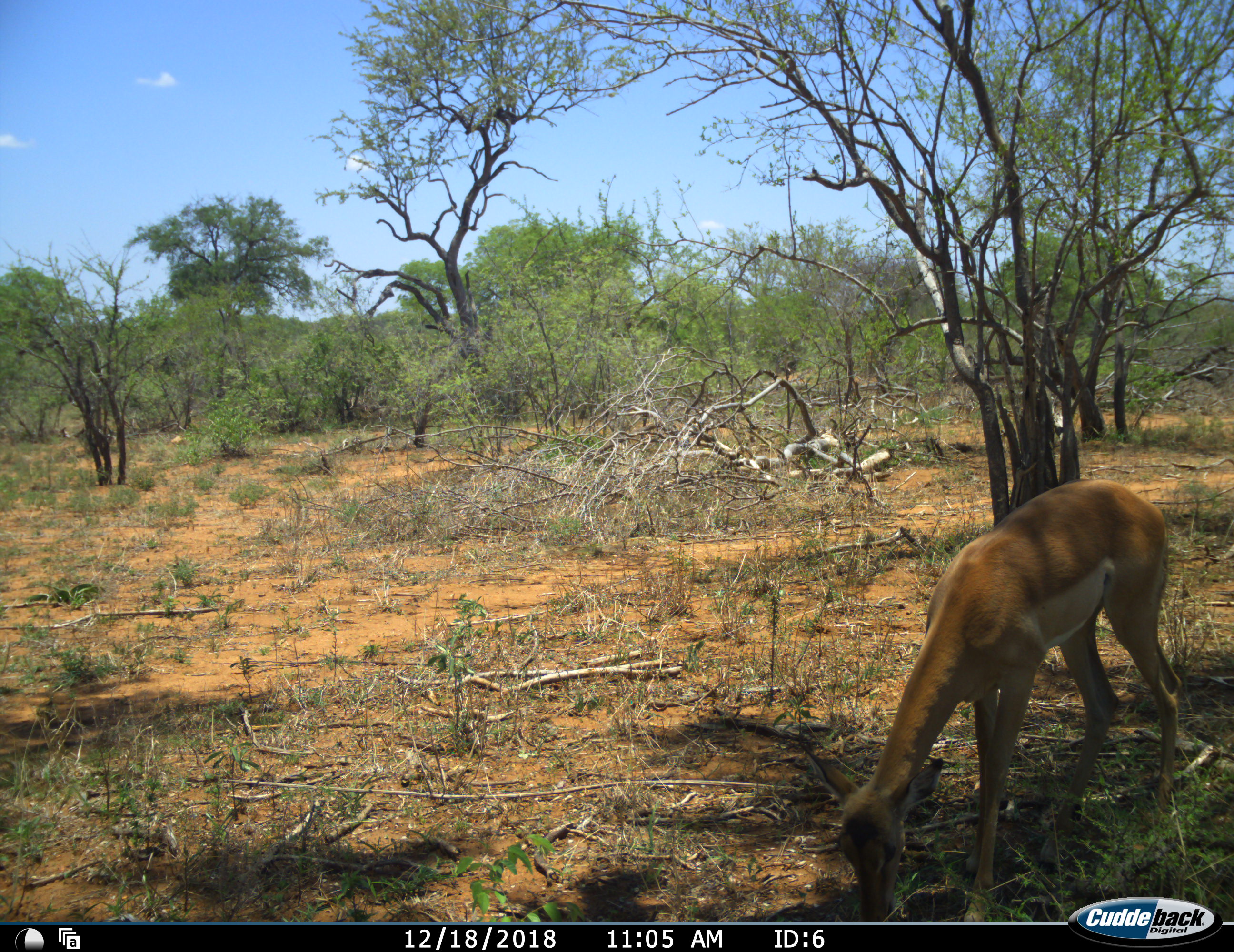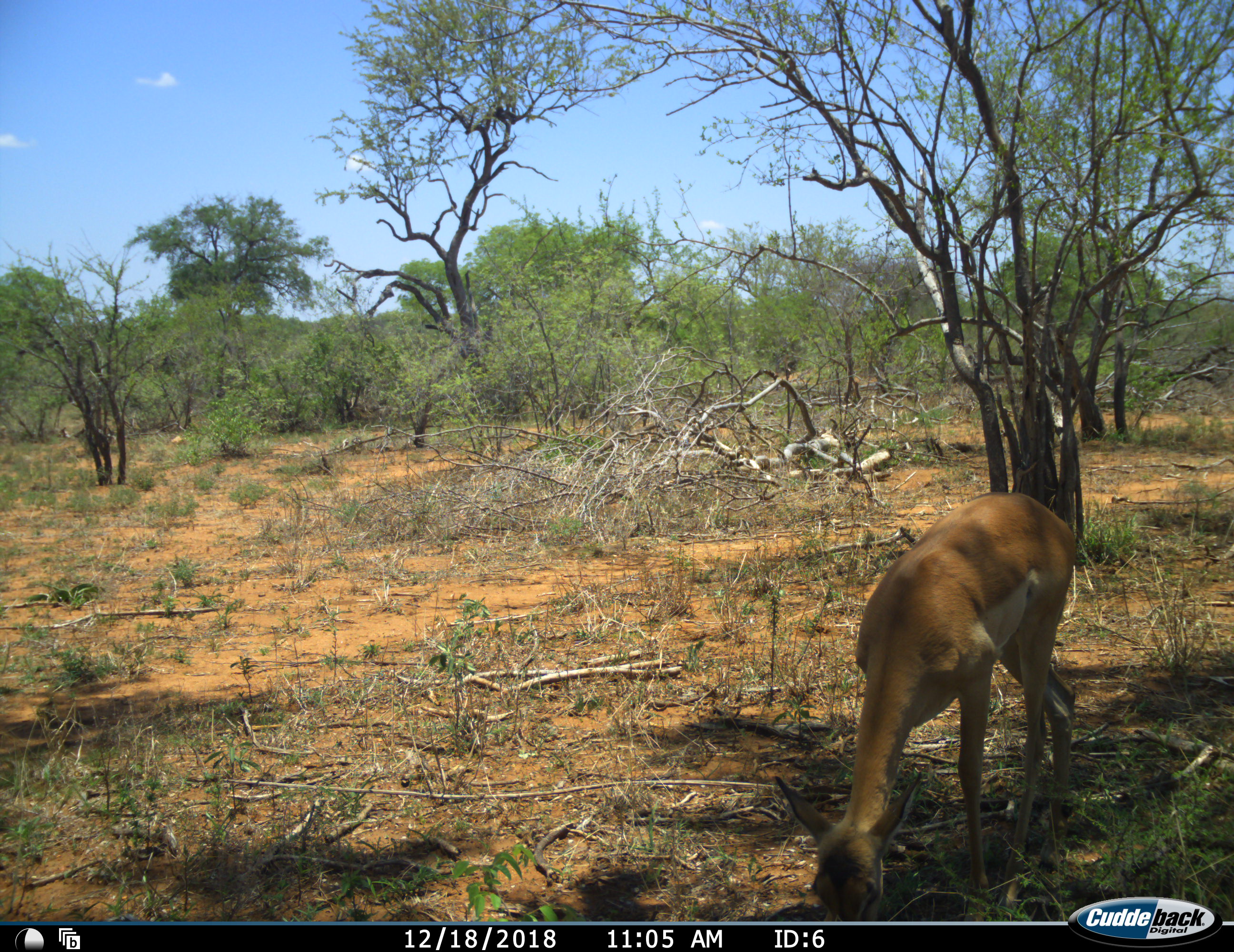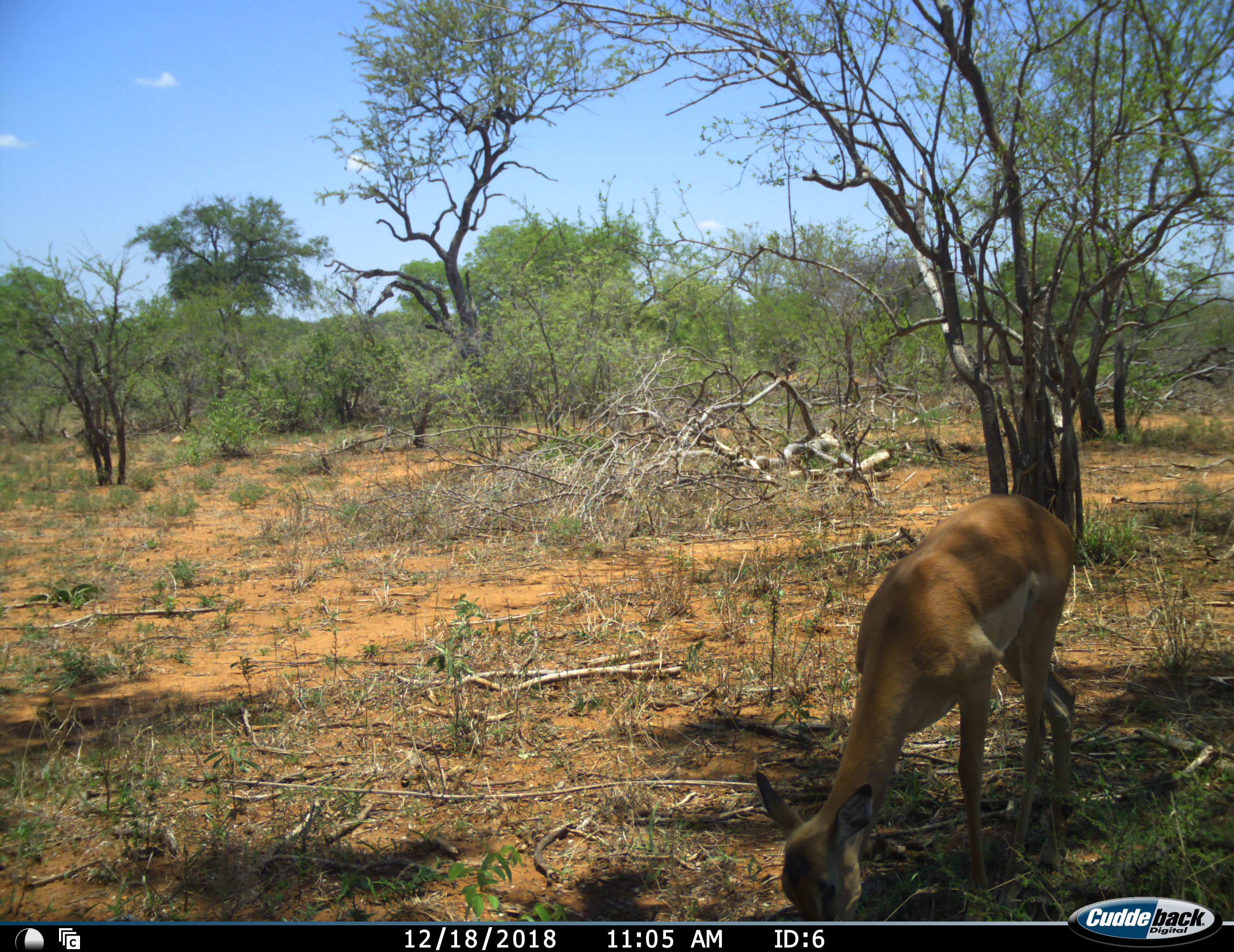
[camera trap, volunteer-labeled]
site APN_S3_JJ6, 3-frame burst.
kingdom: Animalia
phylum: Chordata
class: Mammalia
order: Artiodactyla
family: Bovidae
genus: Aepyceros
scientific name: Aepyceros melampus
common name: impala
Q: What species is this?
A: Impala (Aepyceros melampus).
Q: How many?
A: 1.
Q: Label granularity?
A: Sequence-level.